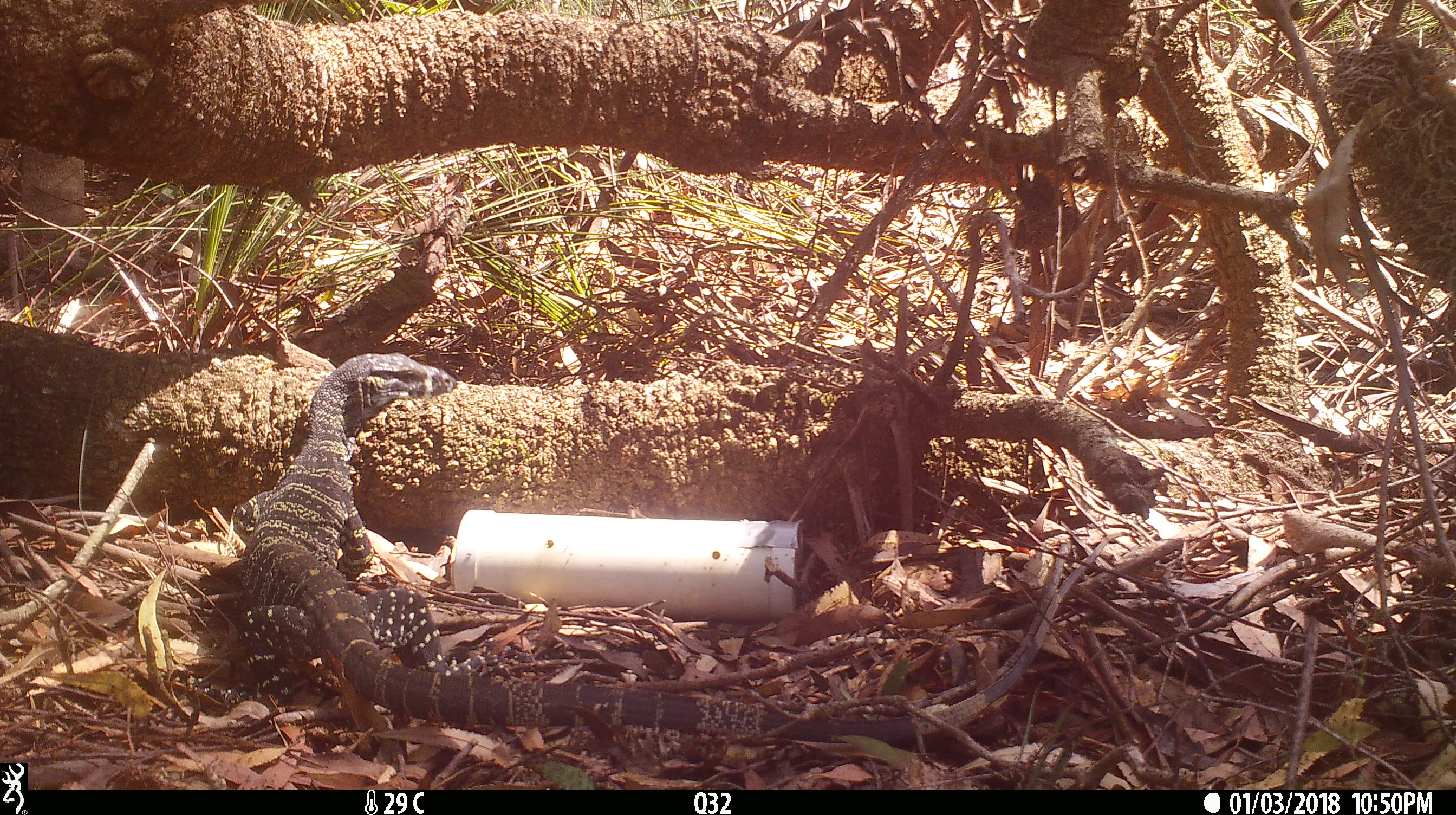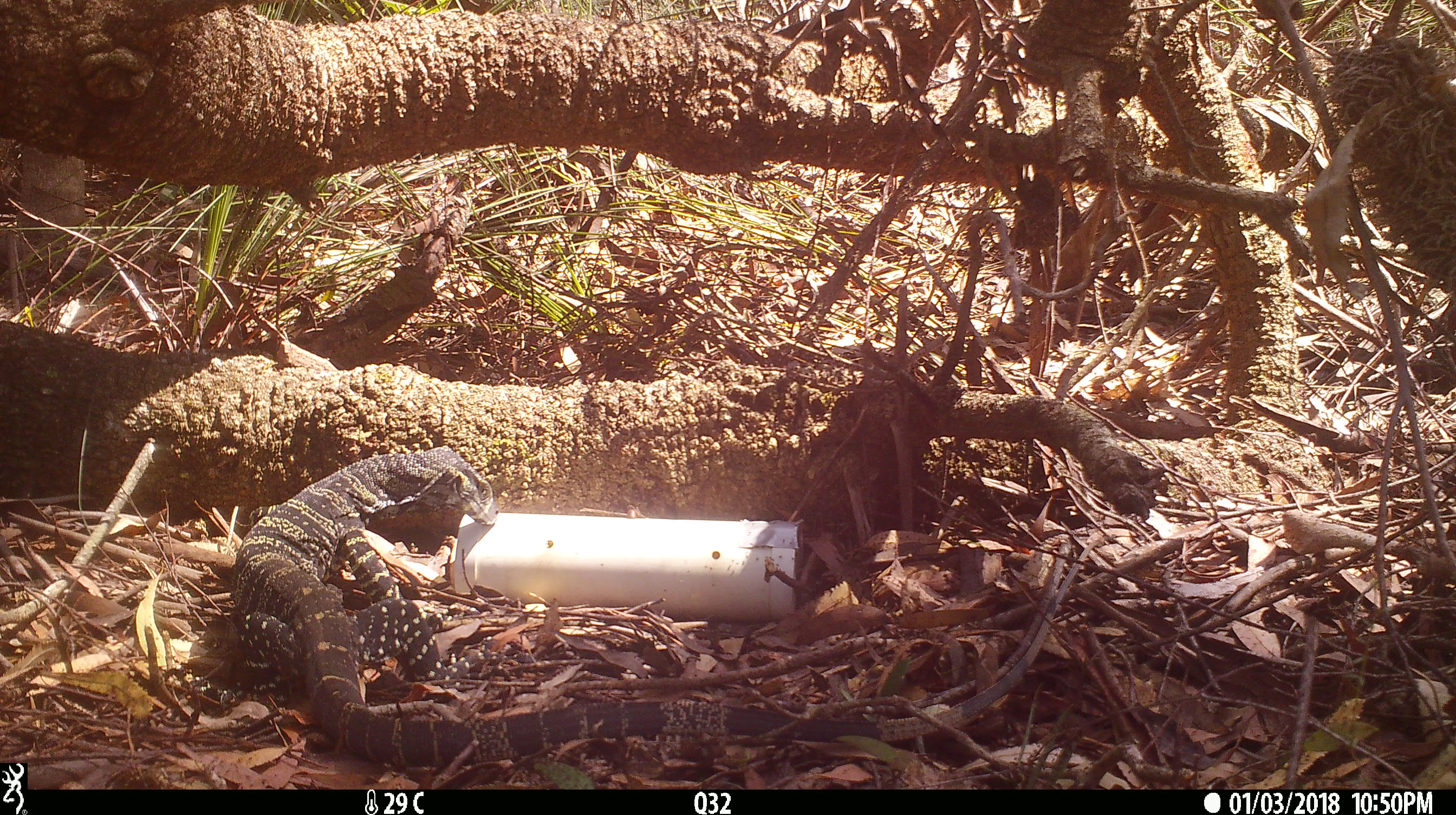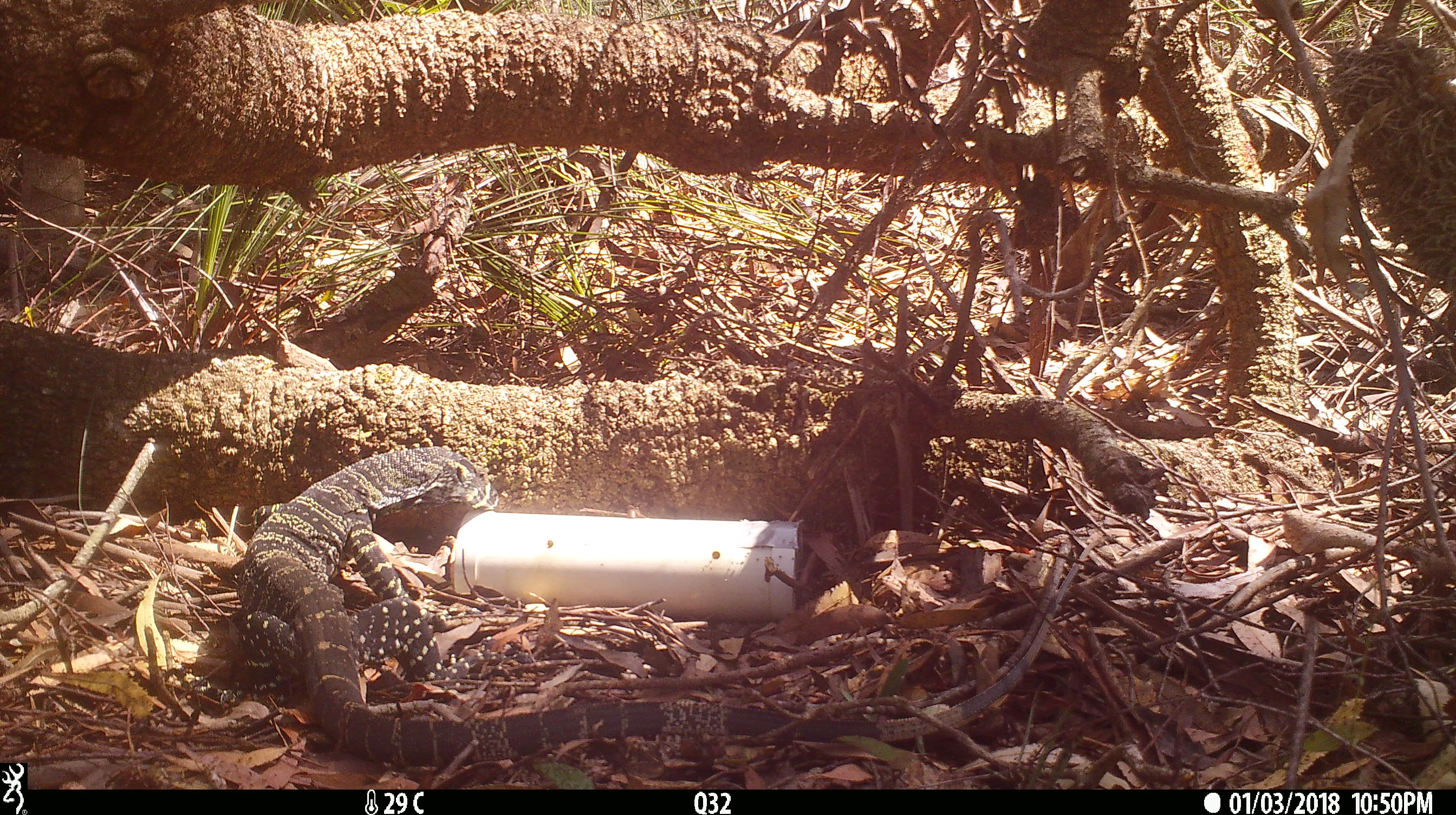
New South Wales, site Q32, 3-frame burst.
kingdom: Animalia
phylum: Chordata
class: Reptilia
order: Squamata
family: Varanidae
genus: Varanus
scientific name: Varanus varius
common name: lace monitor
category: goanna